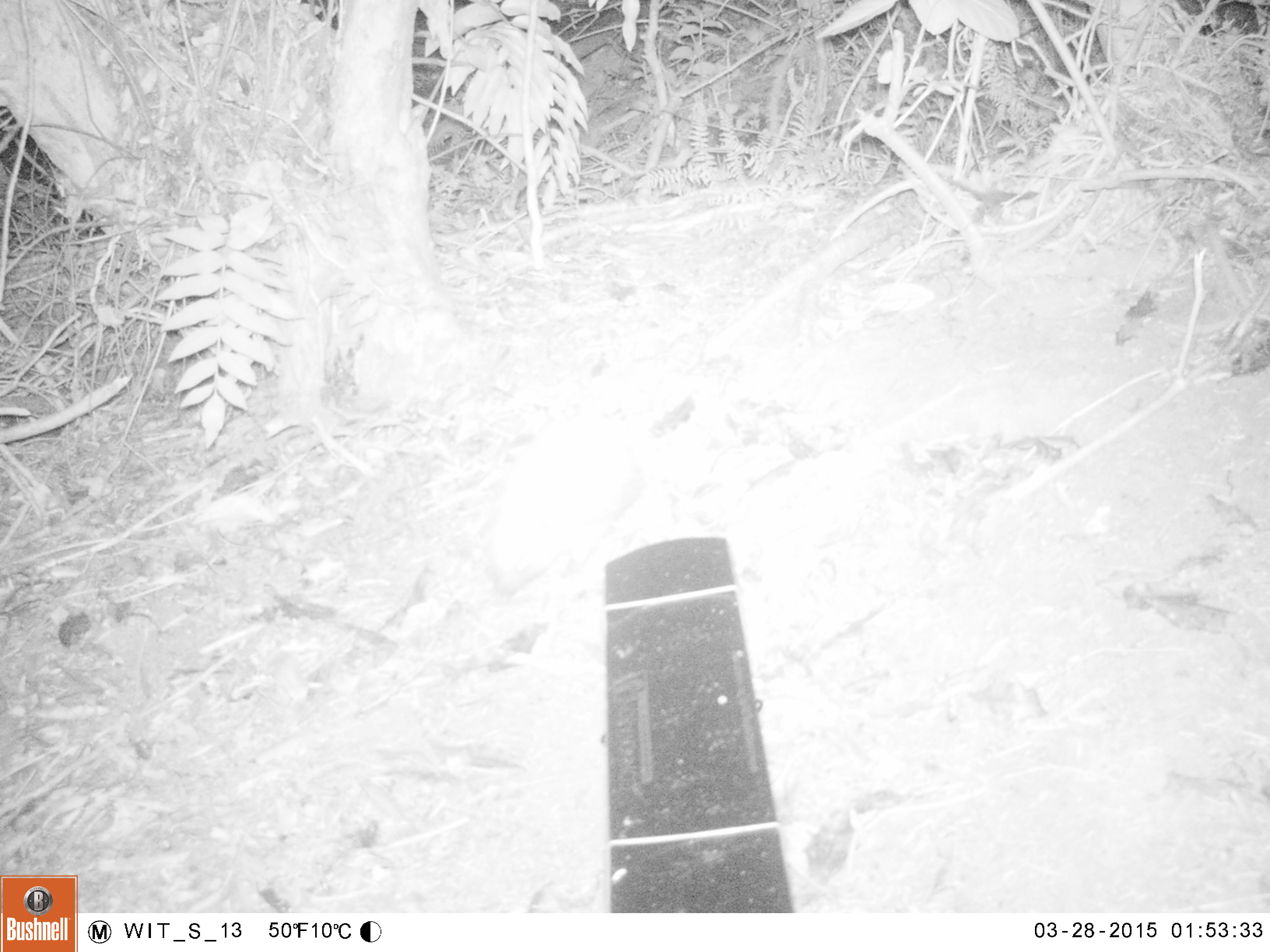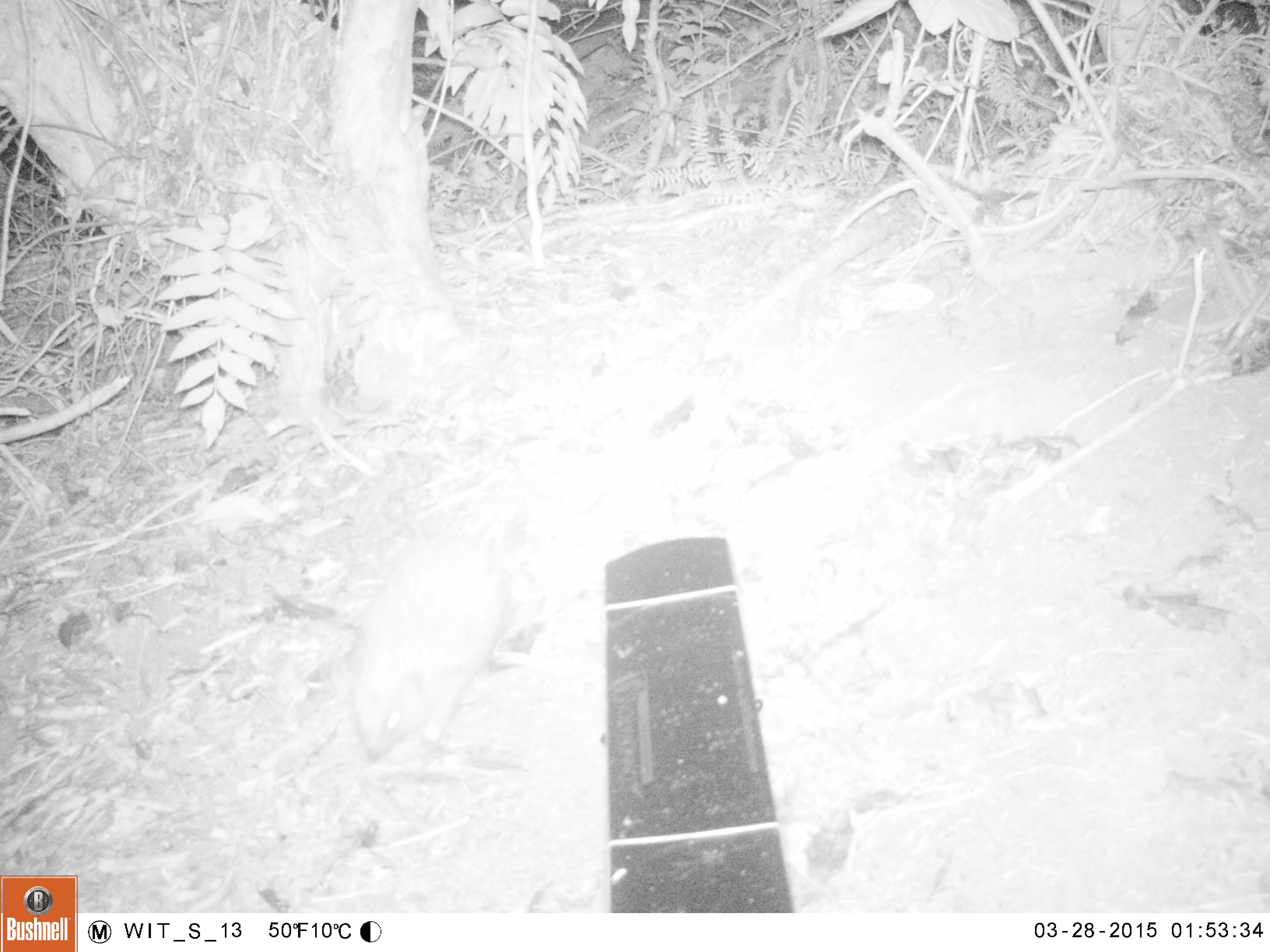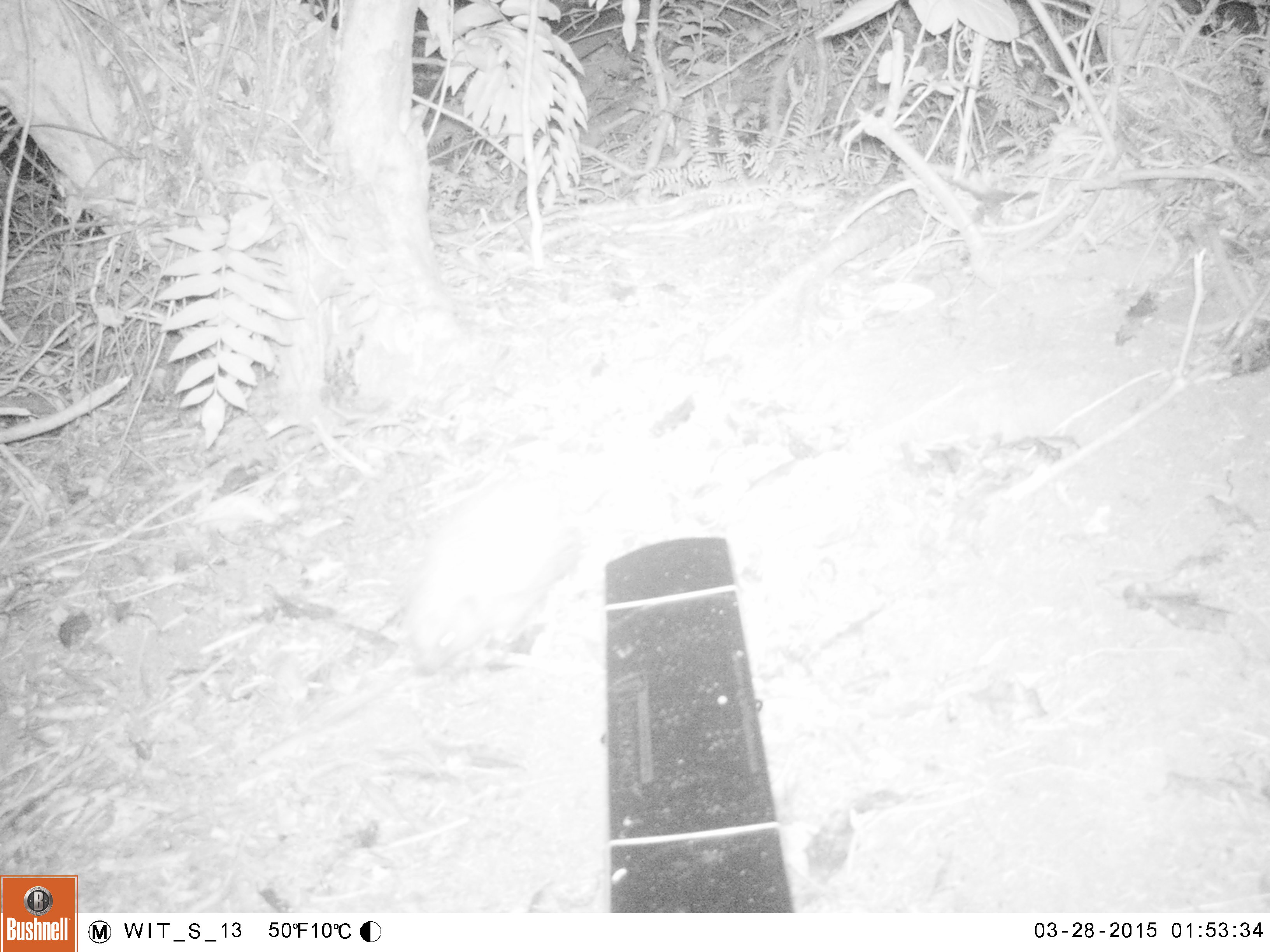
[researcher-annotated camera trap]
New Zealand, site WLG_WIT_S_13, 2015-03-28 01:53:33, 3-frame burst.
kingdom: Animalia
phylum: Chordata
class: Mammalia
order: Eulipotyphla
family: Erinaceidae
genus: Erinaceus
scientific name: Erinaceus europaeus europaeus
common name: european hedgehog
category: hedgehog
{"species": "hedgehog (european hedgehog) (Erinaceus europaeus europaeus)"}